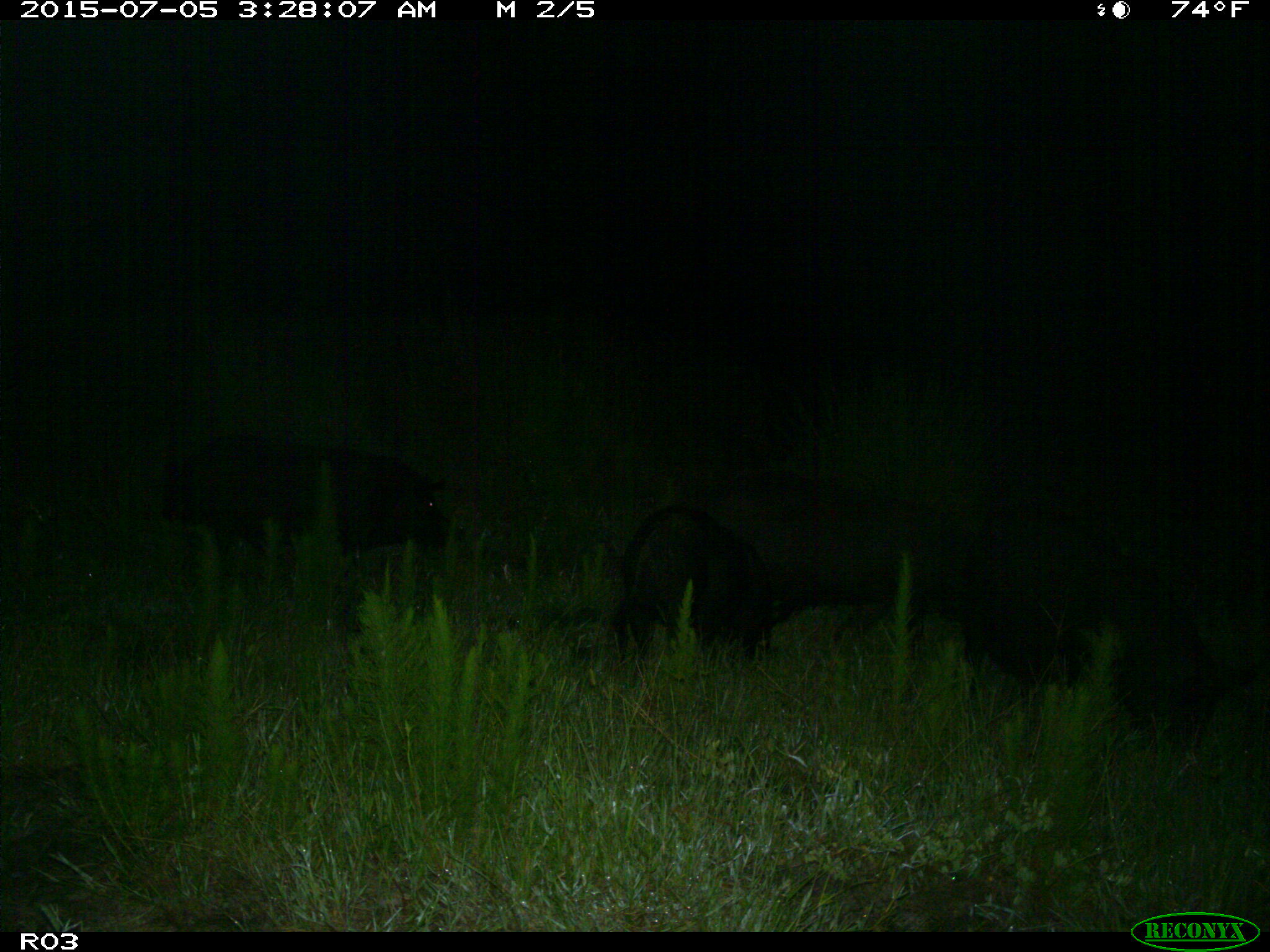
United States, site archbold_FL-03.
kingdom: Animalia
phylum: Chordata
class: Mammalia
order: Artiodactyla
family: Suidae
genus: Sus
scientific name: Sus scrofa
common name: wild boar